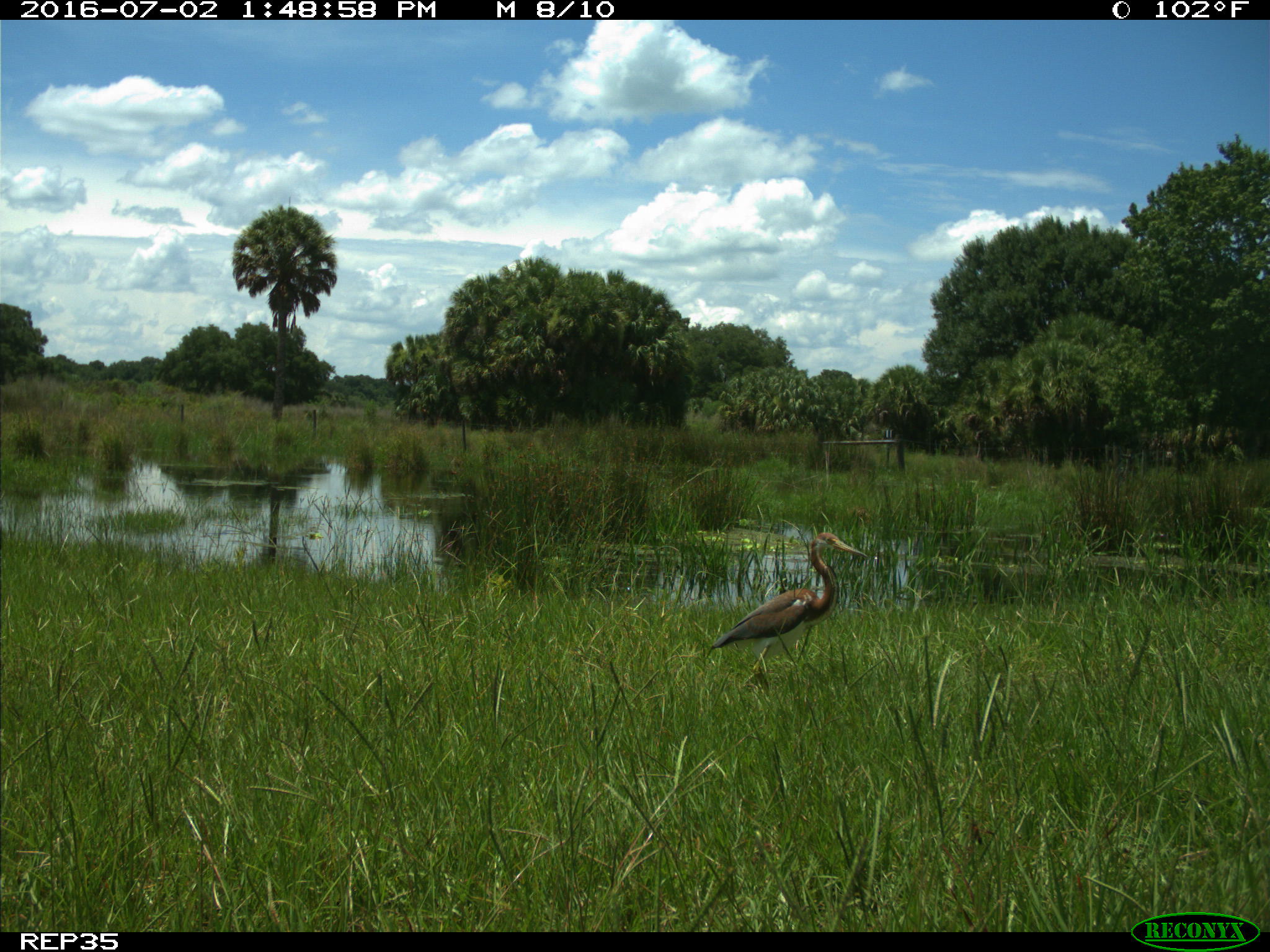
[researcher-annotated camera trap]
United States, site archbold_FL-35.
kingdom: Animalia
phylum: Chordata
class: Aves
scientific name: Aves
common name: birds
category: unidentified bird